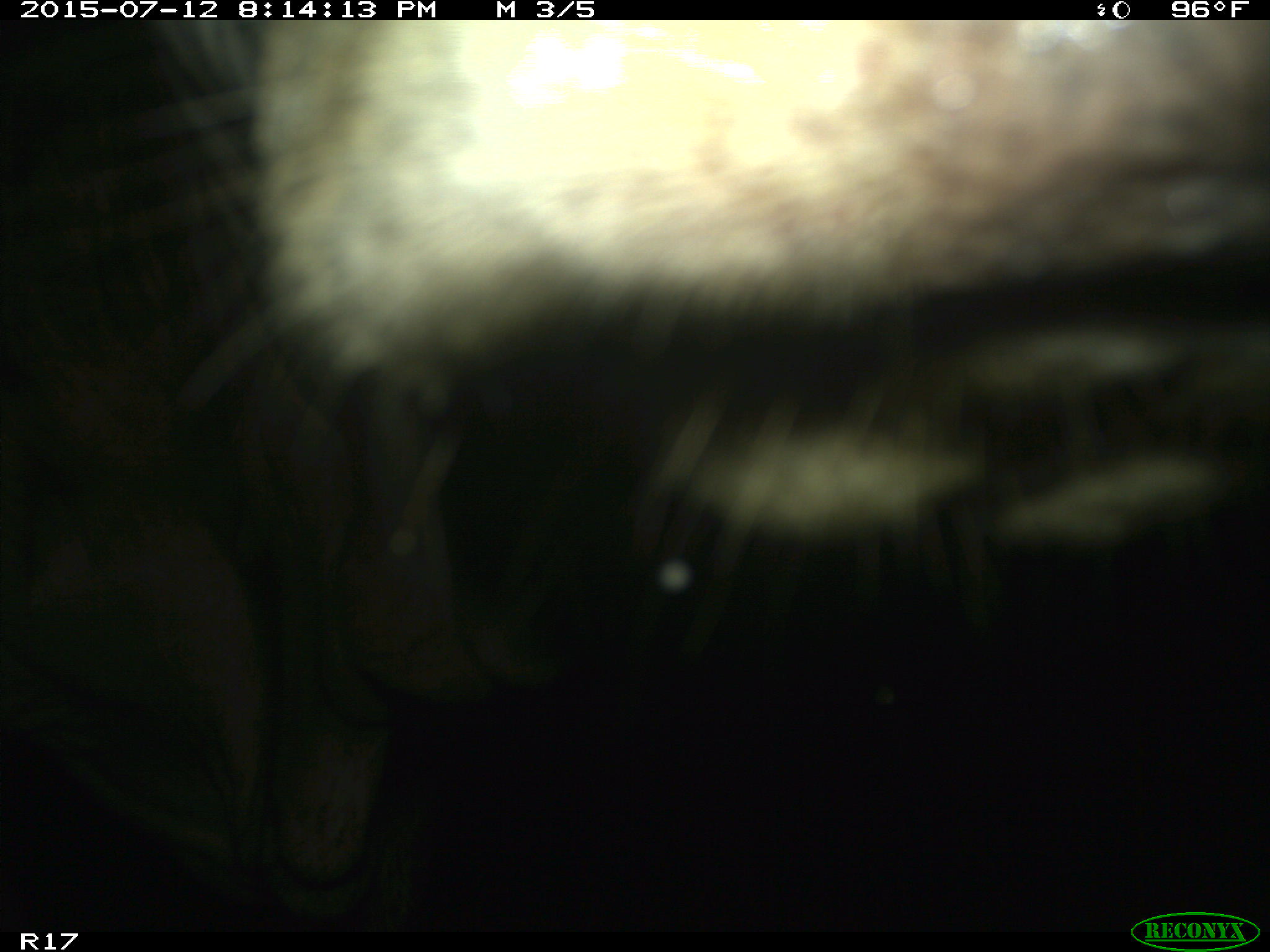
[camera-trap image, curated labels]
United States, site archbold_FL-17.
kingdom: Animalia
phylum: Chordata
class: Mammalia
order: Artiodactyla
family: Bovidae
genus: Bos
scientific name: Bos taurus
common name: domestic cow